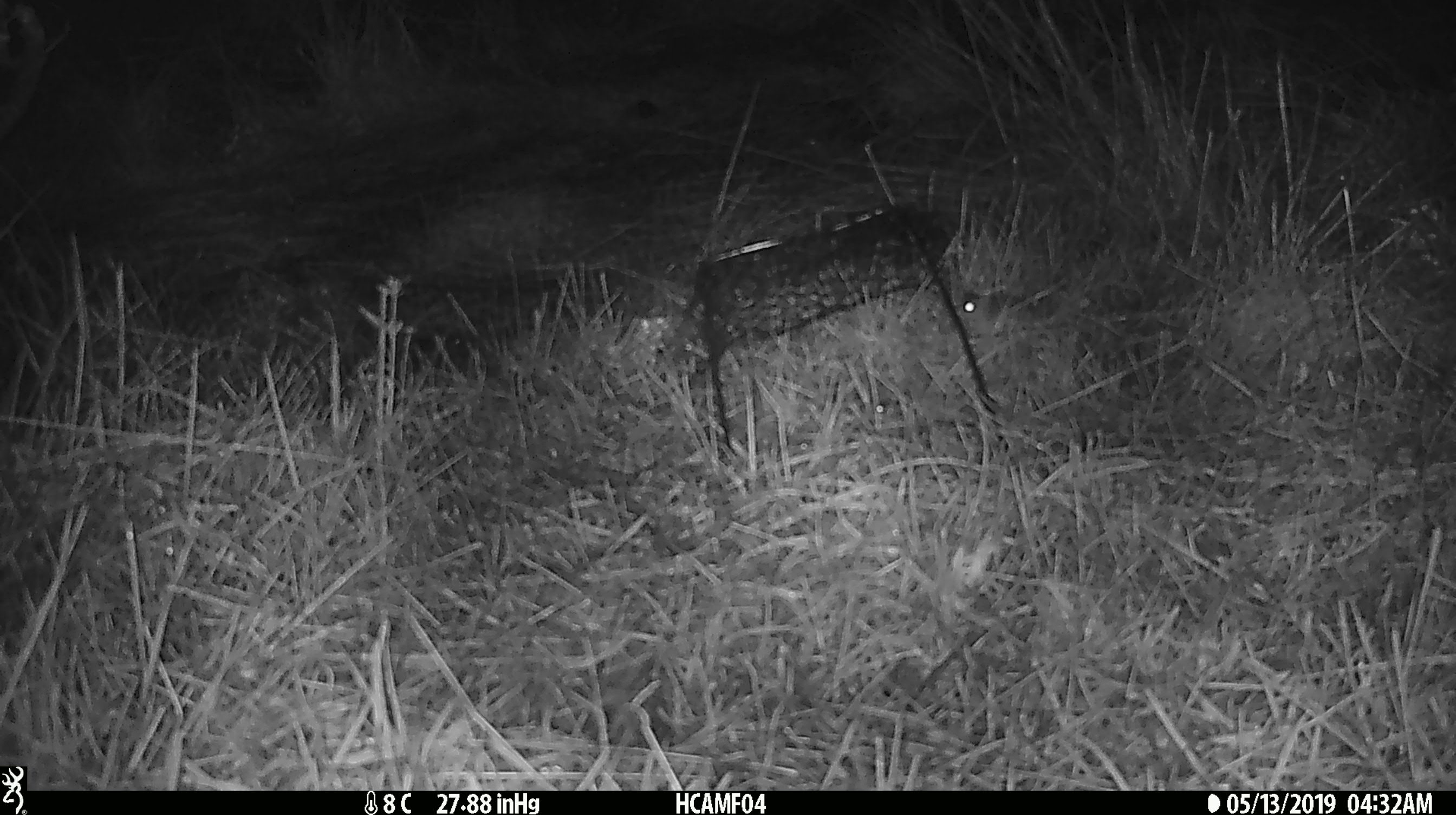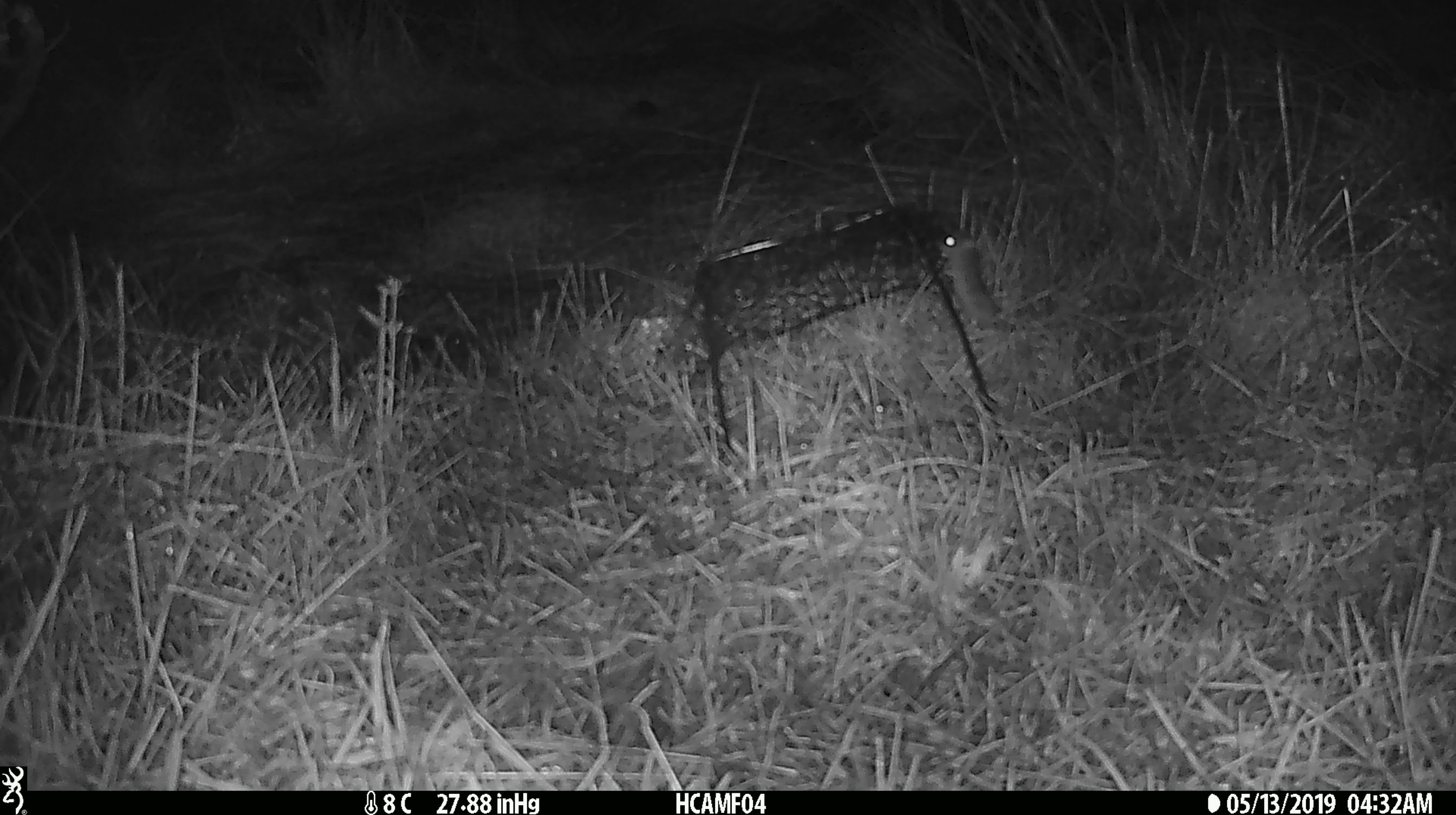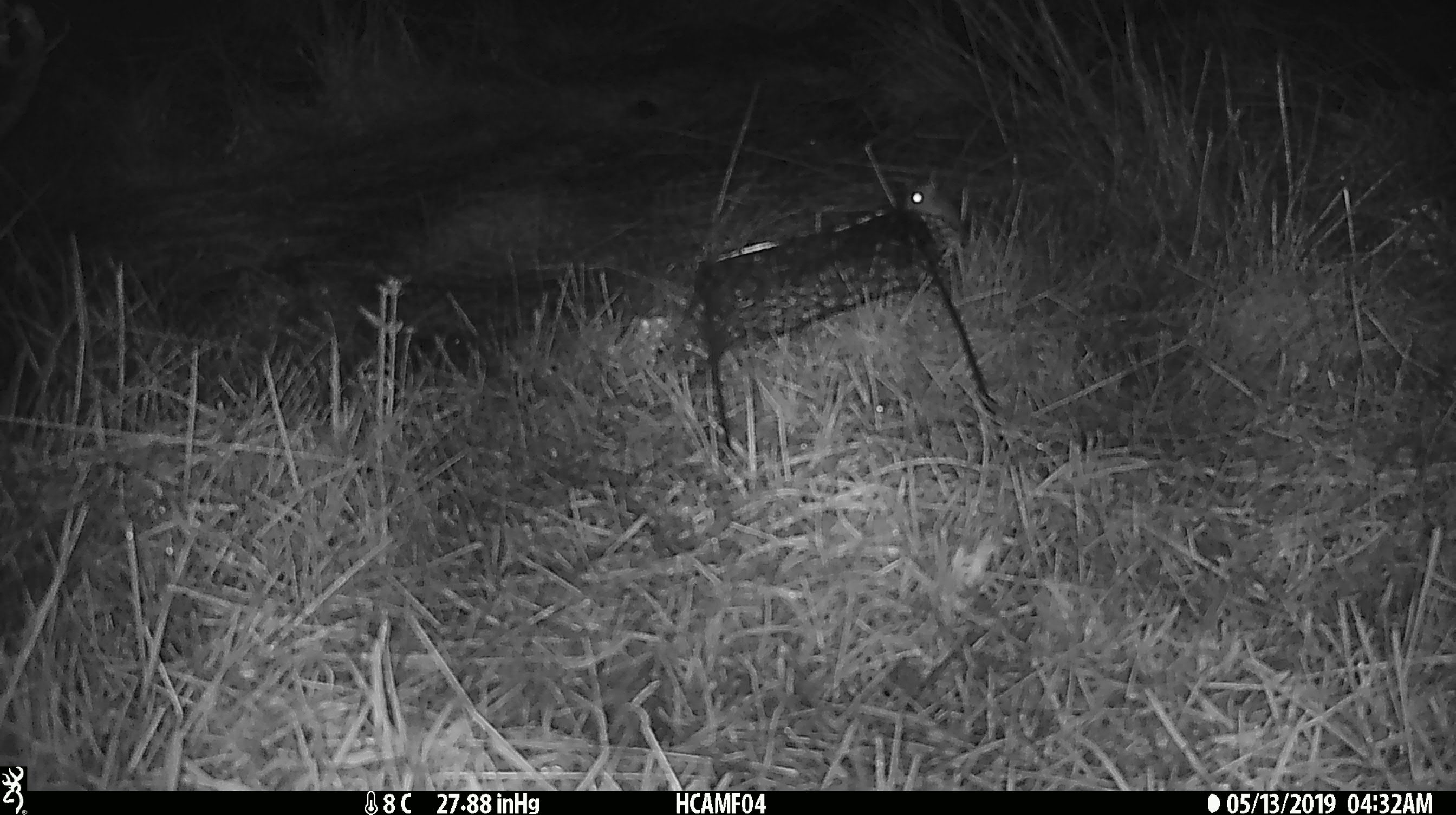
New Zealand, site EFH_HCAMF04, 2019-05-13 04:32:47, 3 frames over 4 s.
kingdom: Animalia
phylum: Chordata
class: Mammalia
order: Rodentia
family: Muridae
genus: Mus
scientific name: Mus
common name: mouse